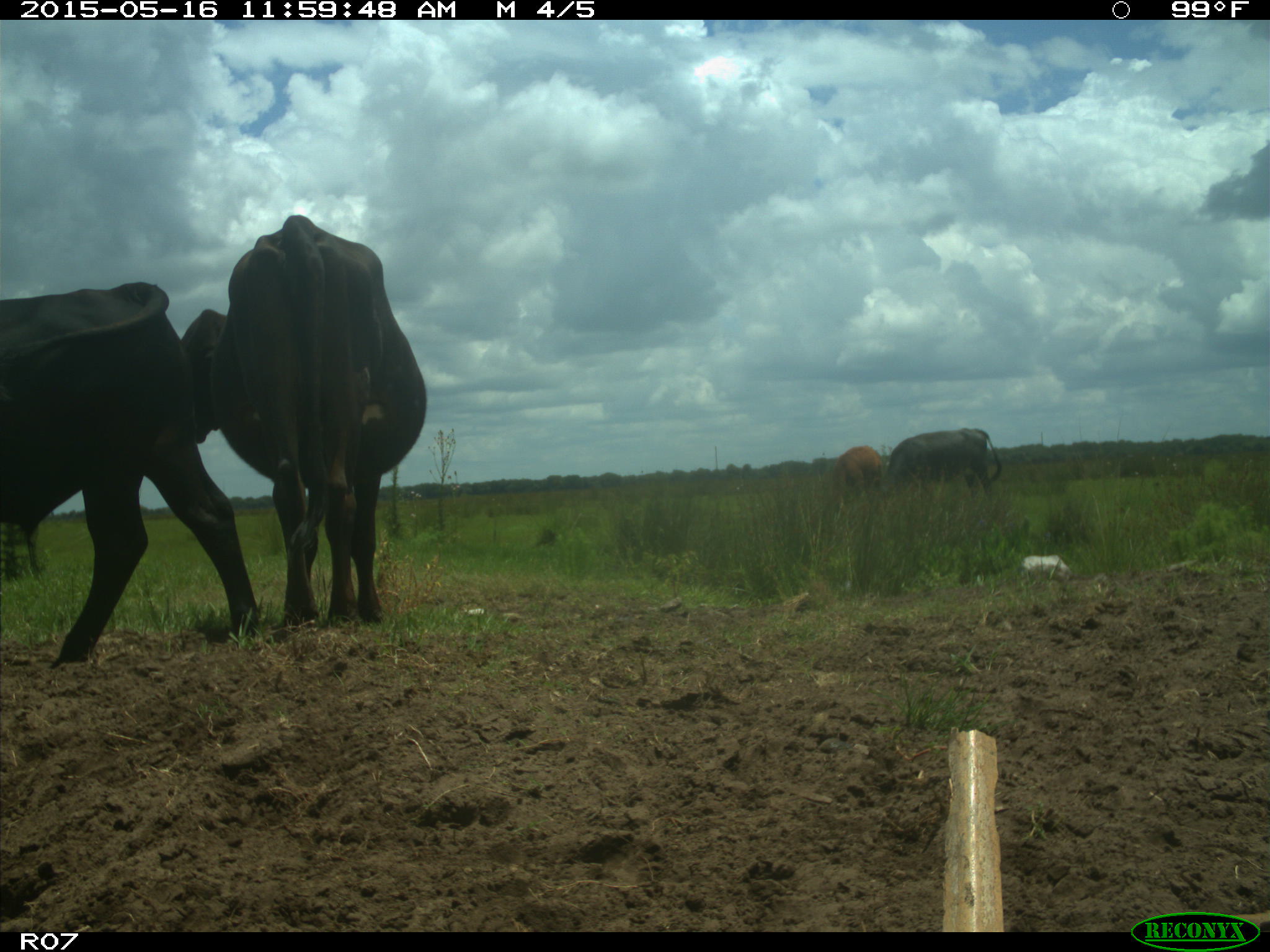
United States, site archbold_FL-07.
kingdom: Animalia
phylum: Chordata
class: Mammalia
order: Artiodactyla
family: Bovidae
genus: Bos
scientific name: Bos taurus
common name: domestic cow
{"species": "Bos taurus (domestic cow)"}